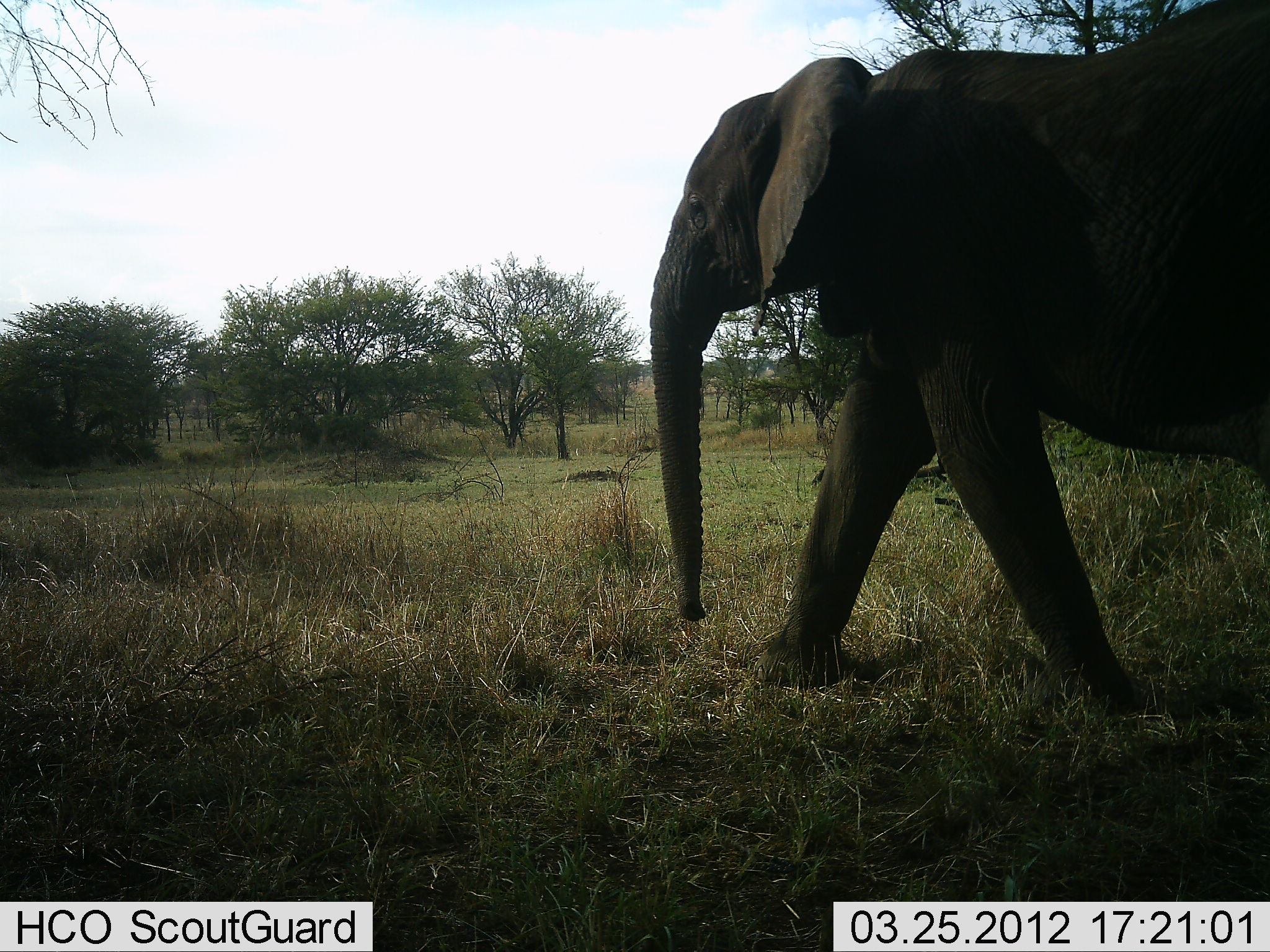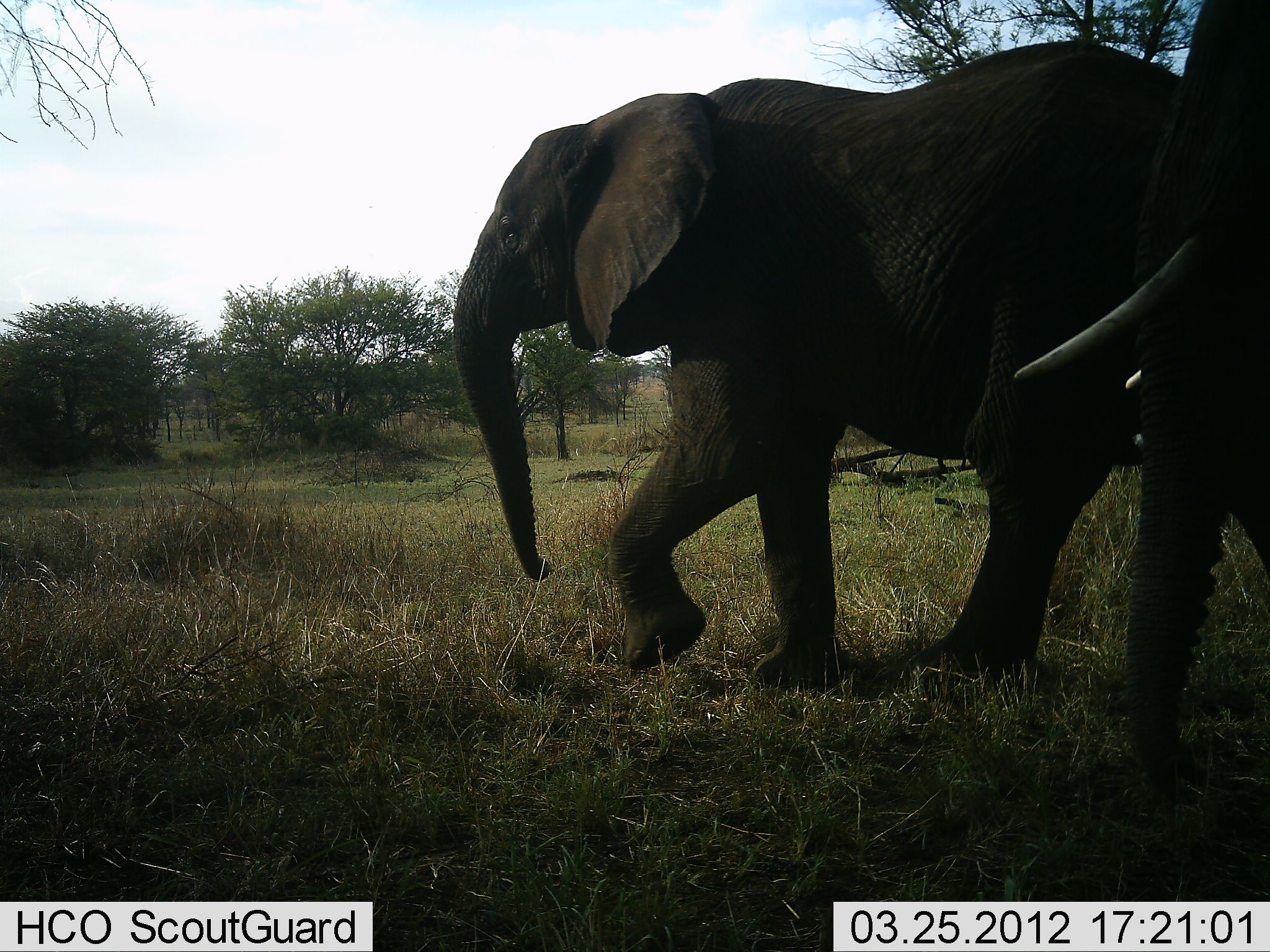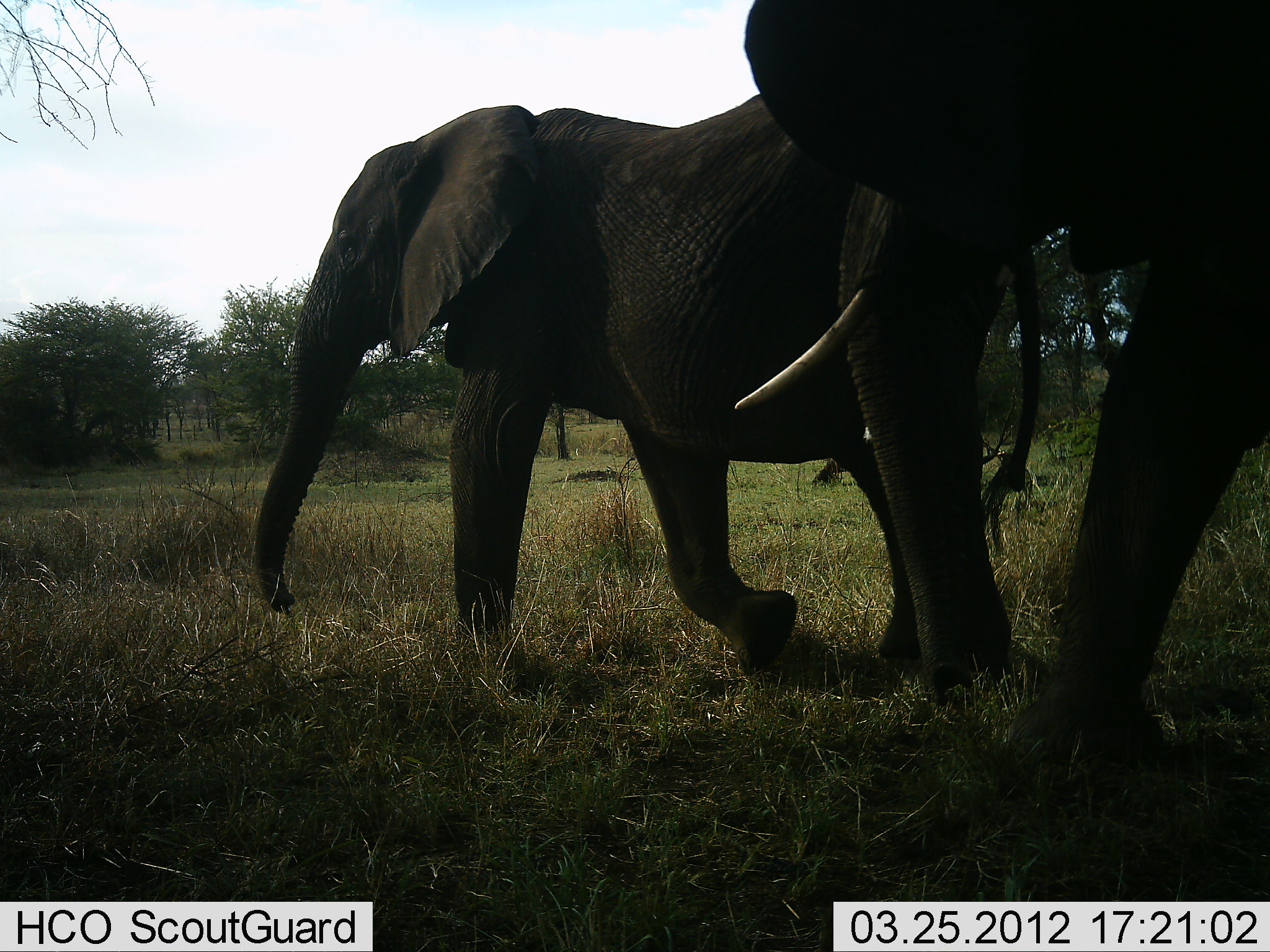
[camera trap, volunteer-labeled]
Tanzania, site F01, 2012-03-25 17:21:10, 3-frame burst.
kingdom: Animalia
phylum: Chordata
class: Mammalia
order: Proboscidea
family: Elephantidae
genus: Loxodonta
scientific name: Loxodonta africana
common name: african bush elephant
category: elephant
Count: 2.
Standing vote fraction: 7%.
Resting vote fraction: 0%.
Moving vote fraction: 100%.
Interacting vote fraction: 0%.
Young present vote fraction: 0%.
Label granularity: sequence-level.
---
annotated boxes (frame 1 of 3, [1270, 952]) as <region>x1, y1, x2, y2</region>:
animal: <region>650, 0, 1268, 718</region>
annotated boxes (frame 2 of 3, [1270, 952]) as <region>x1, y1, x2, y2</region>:
animal: <region>451, 40, 1263, 680</region>; <region>1136, 0, 1270, 793</region>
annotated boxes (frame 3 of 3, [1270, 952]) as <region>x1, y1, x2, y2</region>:
animal: <region>249, 87, 1047, 661</region>; <region>745, 0, 1268, 759</region>